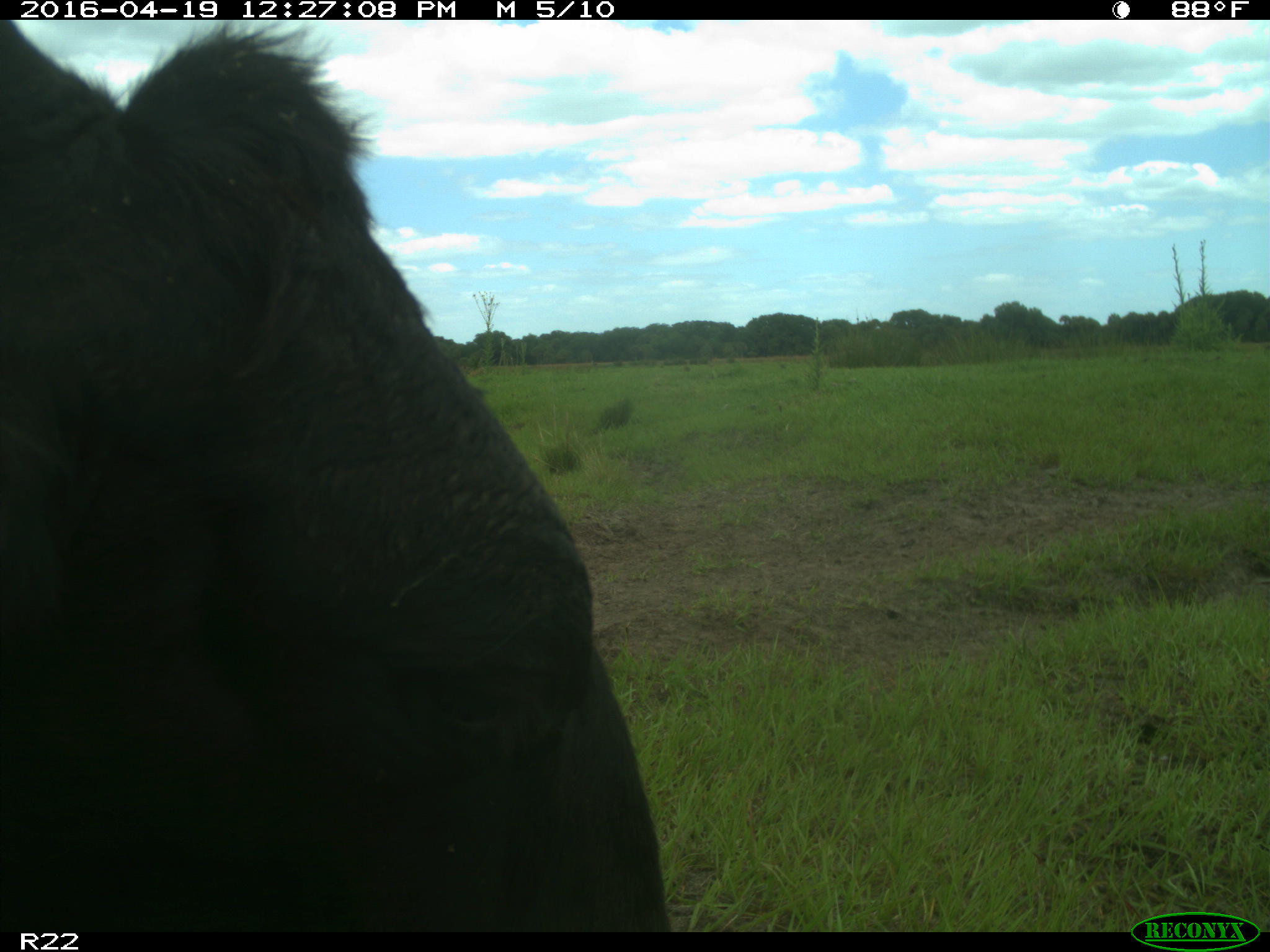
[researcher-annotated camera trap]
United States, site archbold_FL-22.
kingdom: Animalia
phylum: Chordata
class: Mammalia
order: Artiodactyla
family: Bovidae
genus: Bos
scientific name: Bos taurus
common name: domestic cow